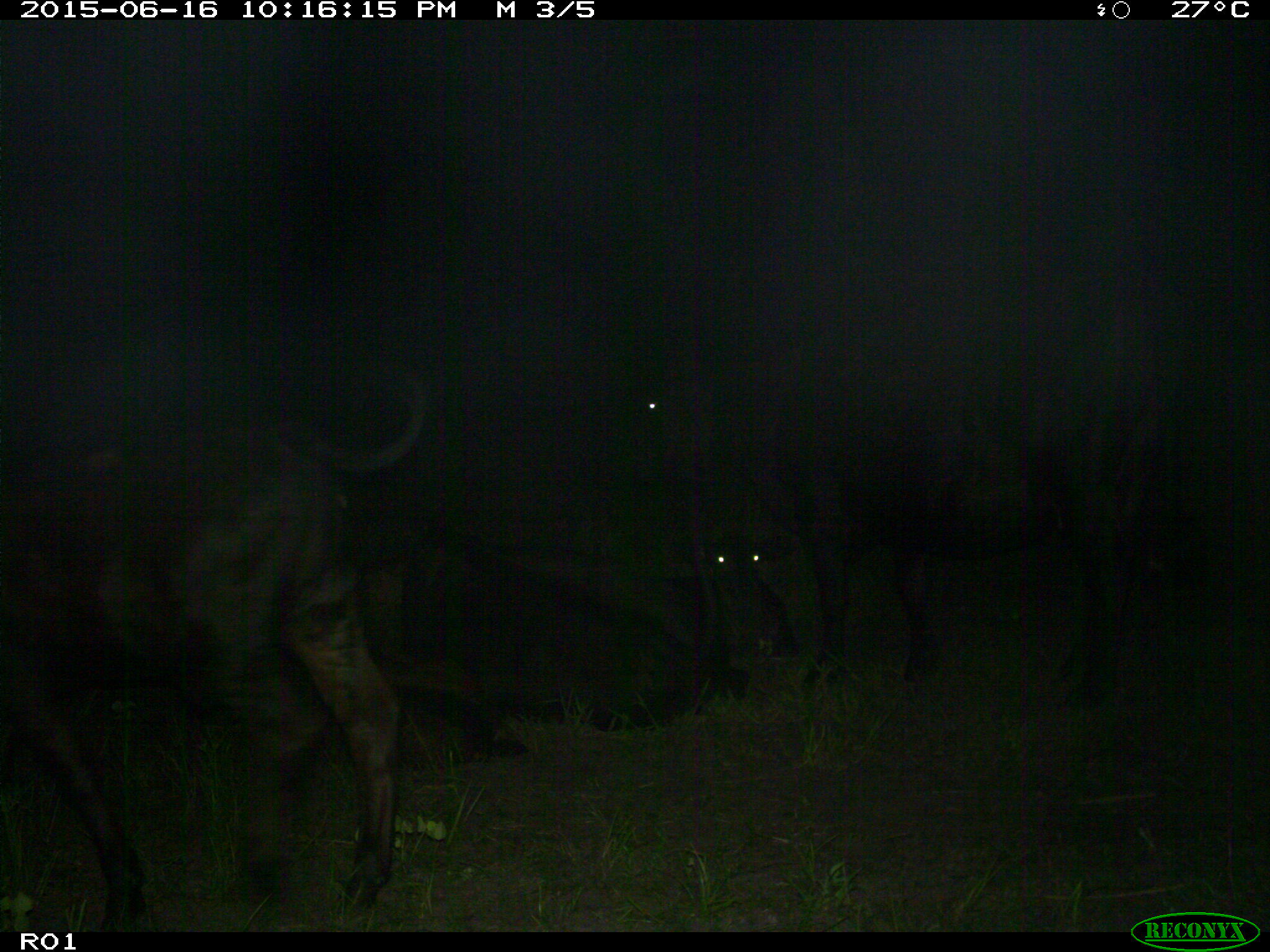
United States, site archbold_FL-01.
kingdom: Animalia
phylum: Chordata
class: Mammalia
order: Artiodactyla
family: Bovidae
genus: Bos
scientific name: Bos taurus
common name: domestic cow